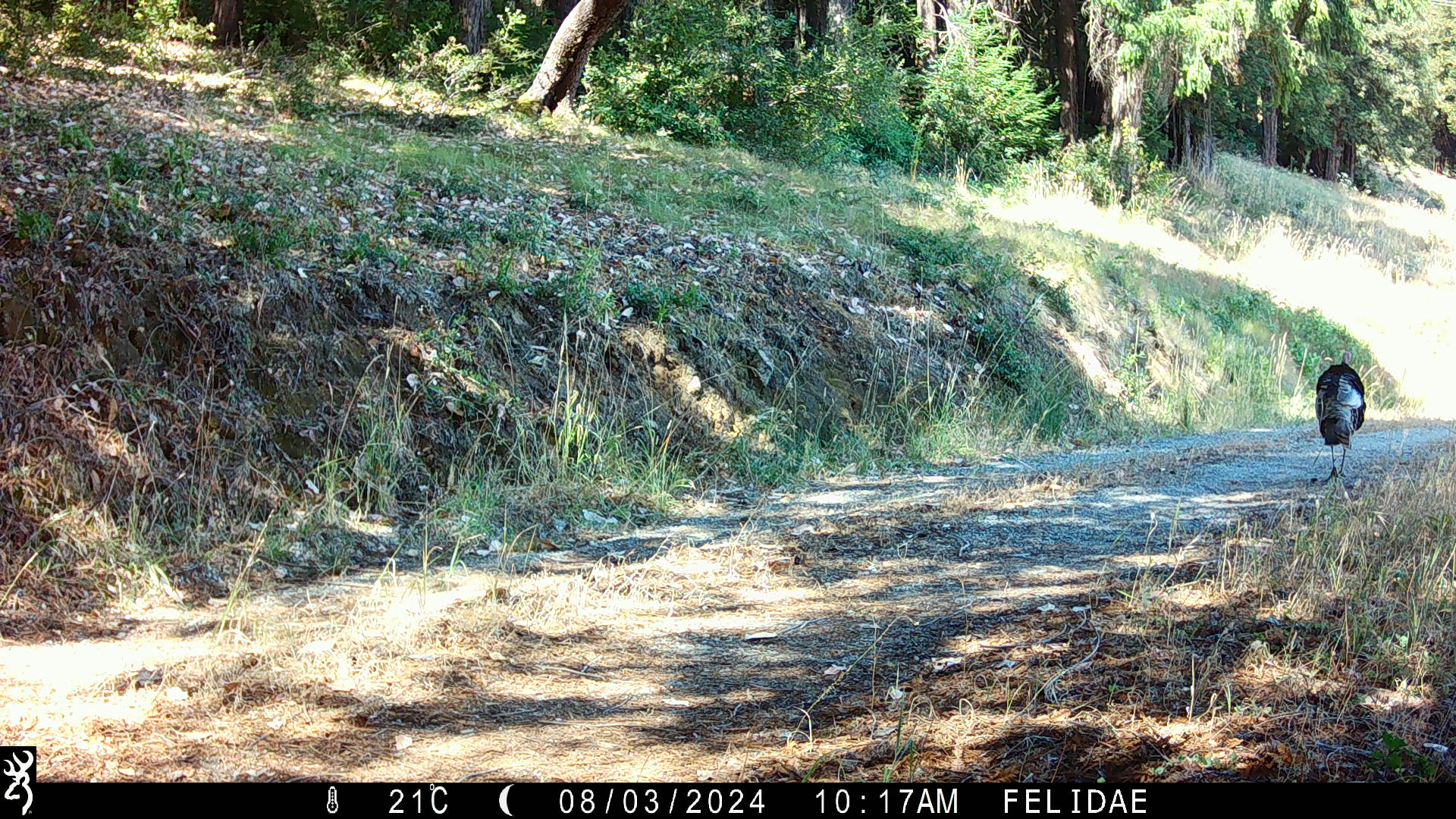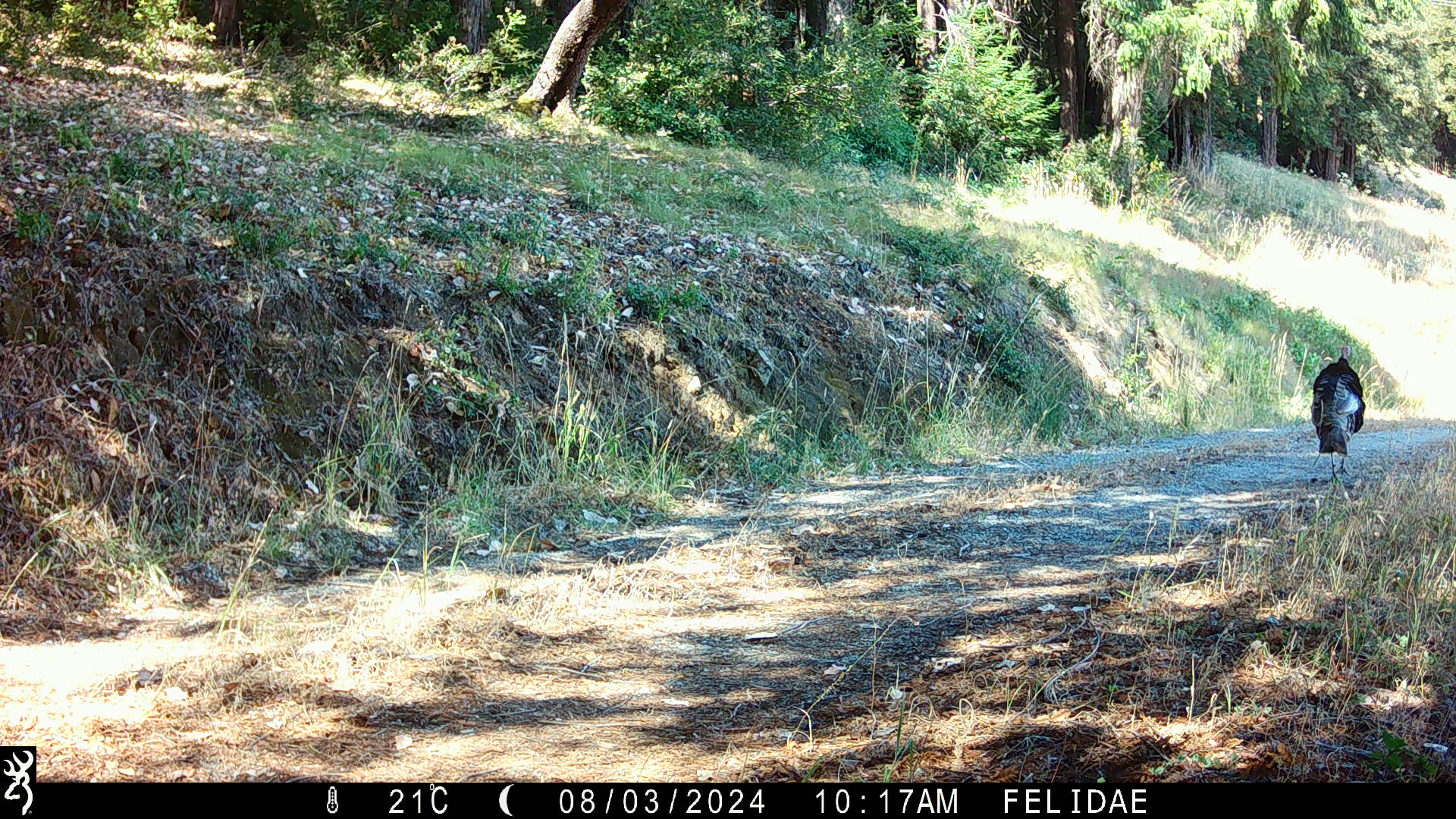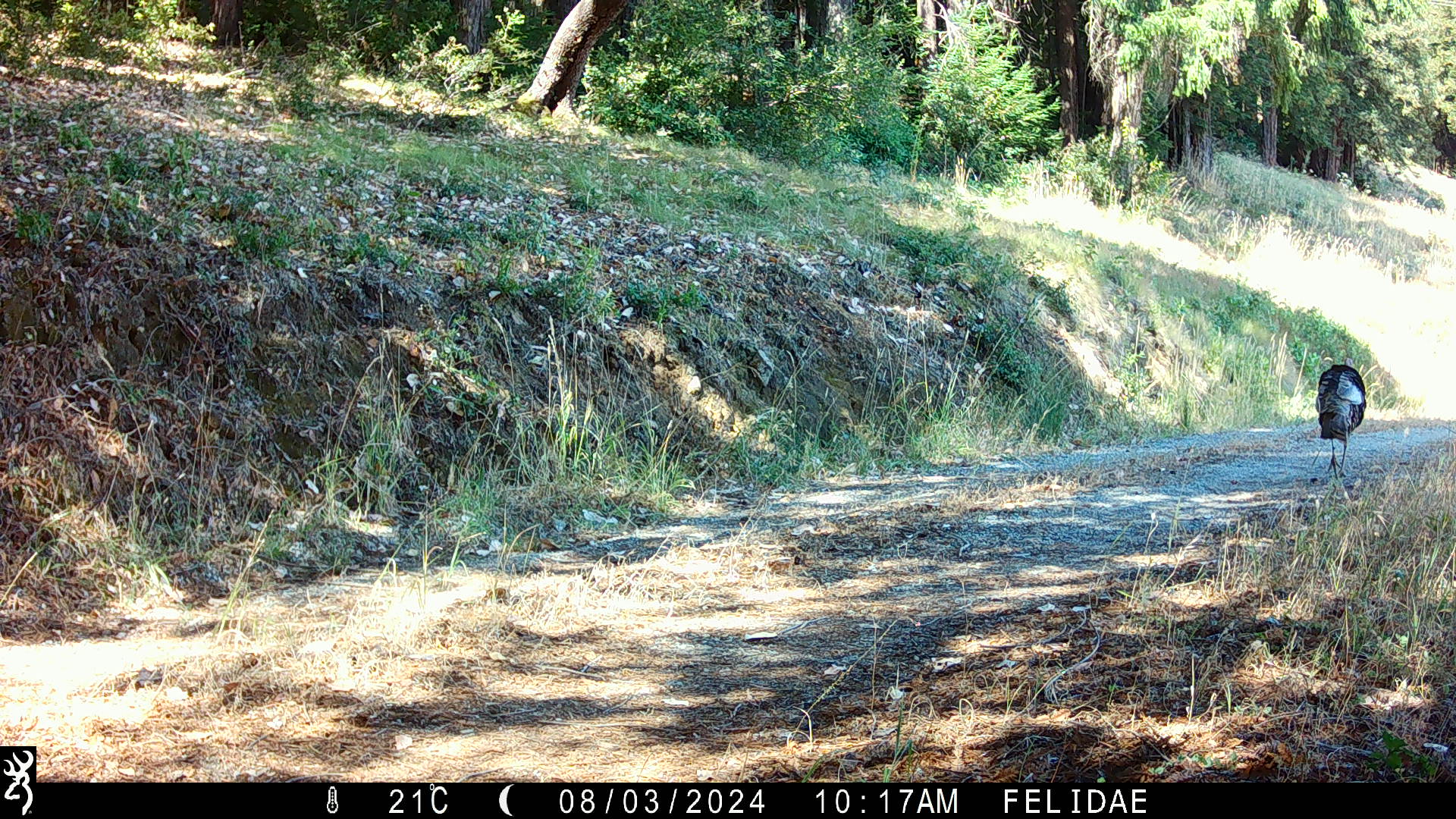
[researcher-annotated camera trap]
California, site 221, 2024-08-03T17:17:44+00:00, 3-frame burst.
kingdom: Animalia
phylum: Chordata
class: Aves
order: Galliformes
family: Phasianidae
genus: Meleagris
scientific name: Meleagris gallopavo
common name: turkey